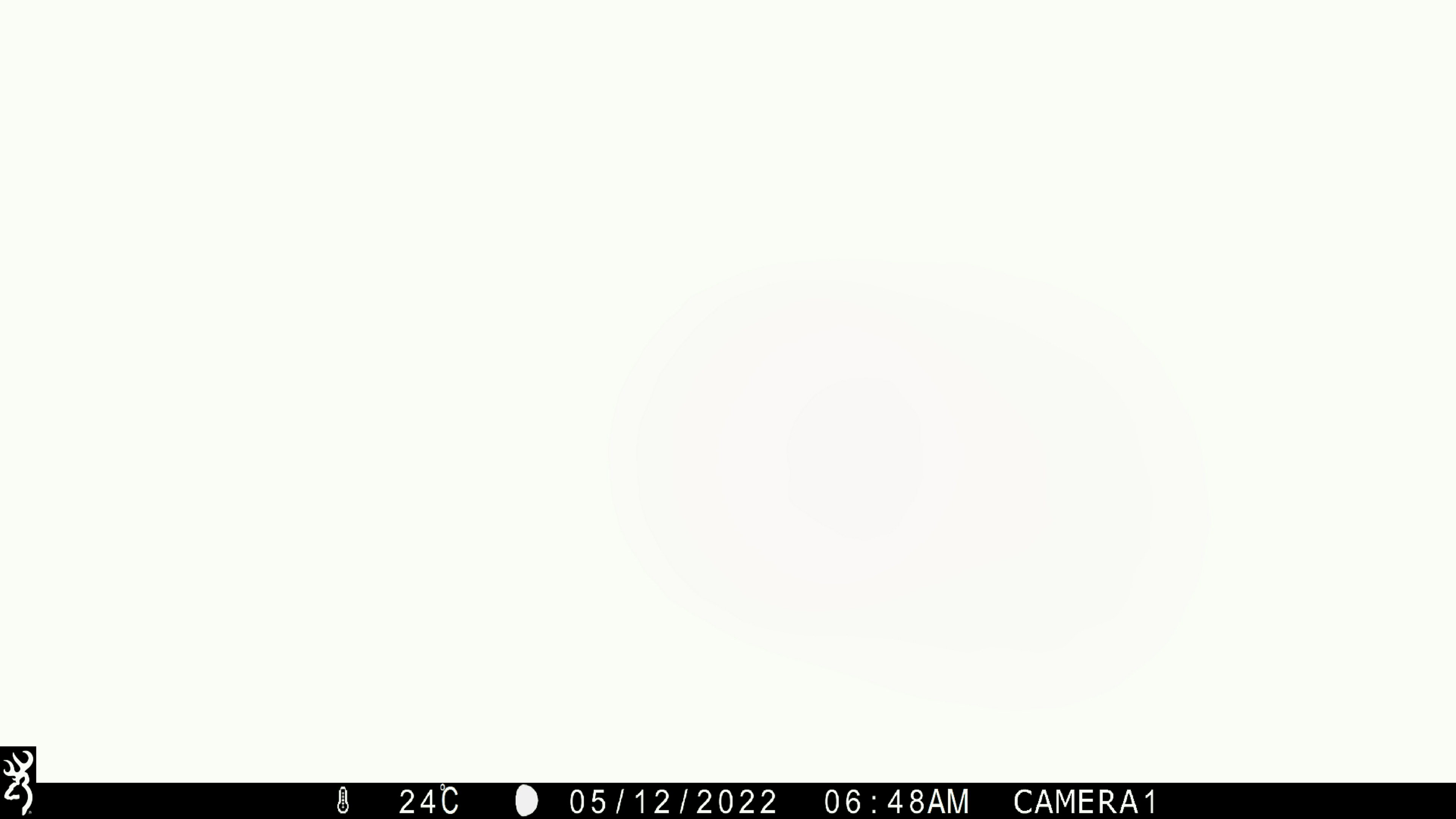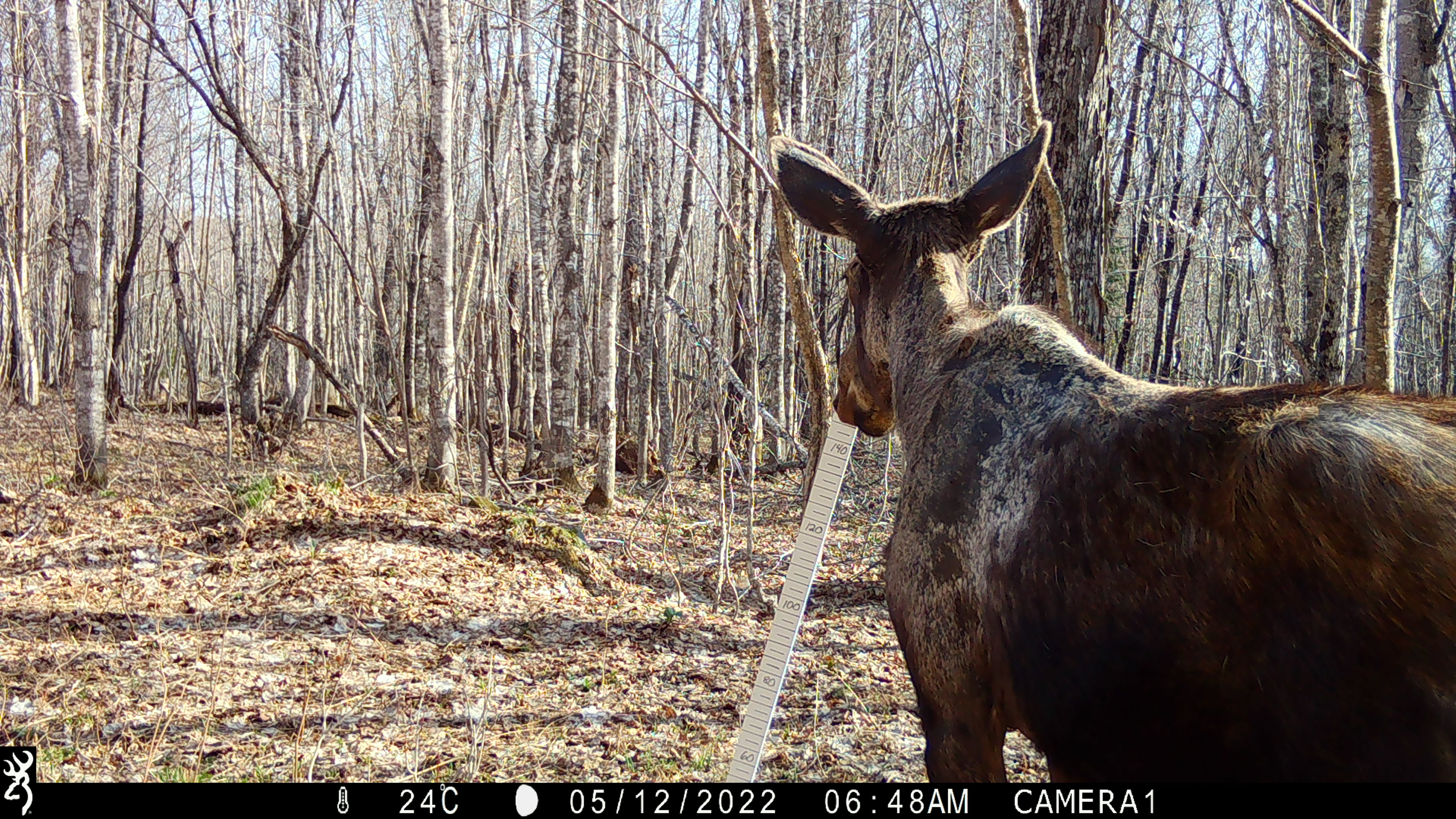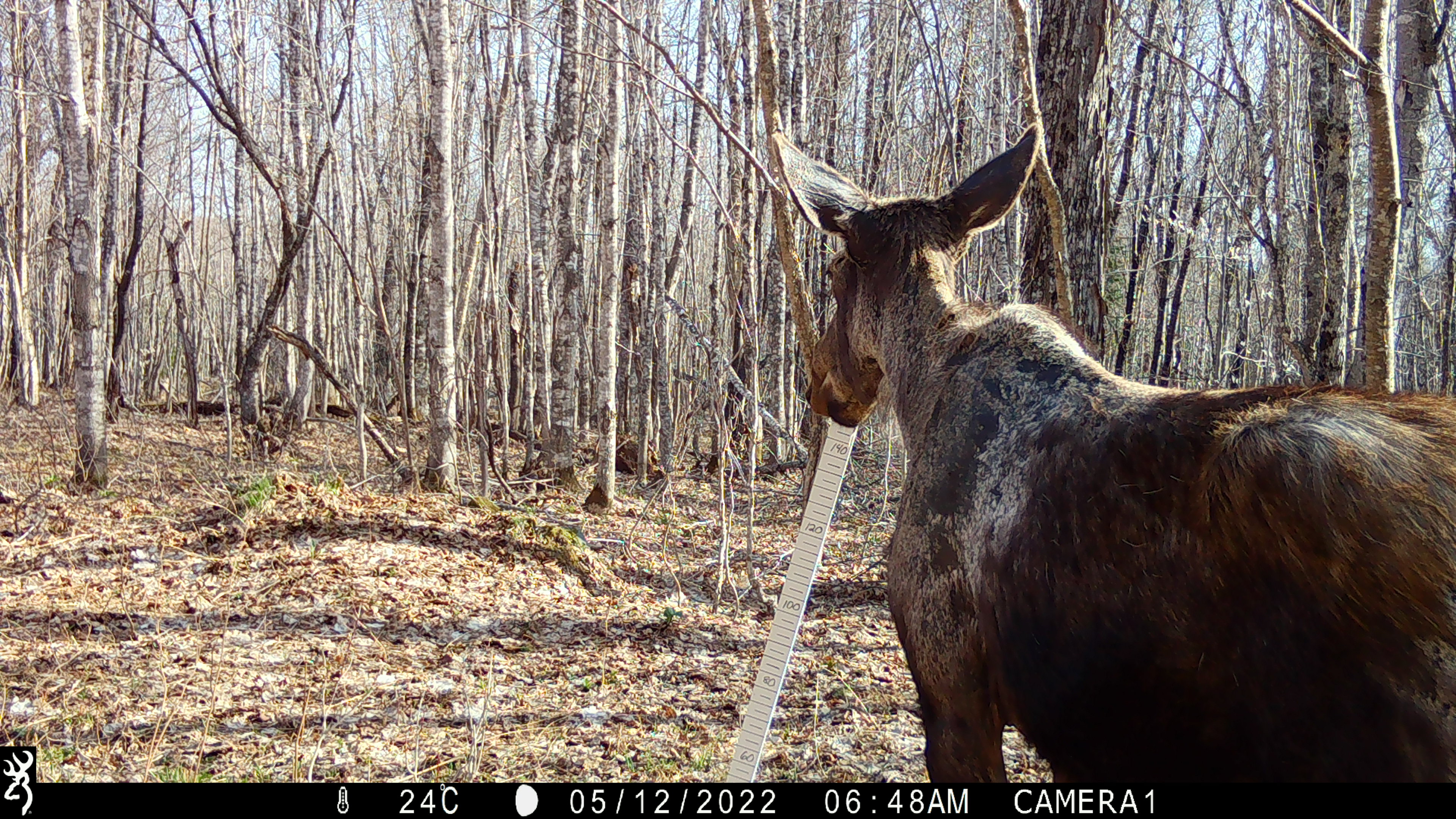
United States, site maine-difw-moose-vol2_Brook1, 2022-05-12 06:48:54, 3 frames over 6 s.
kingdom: Animalia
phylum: Chordata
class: Mammalia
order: Artiodactyla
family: Cervidae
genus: Alces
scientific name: Alces alces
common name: moose